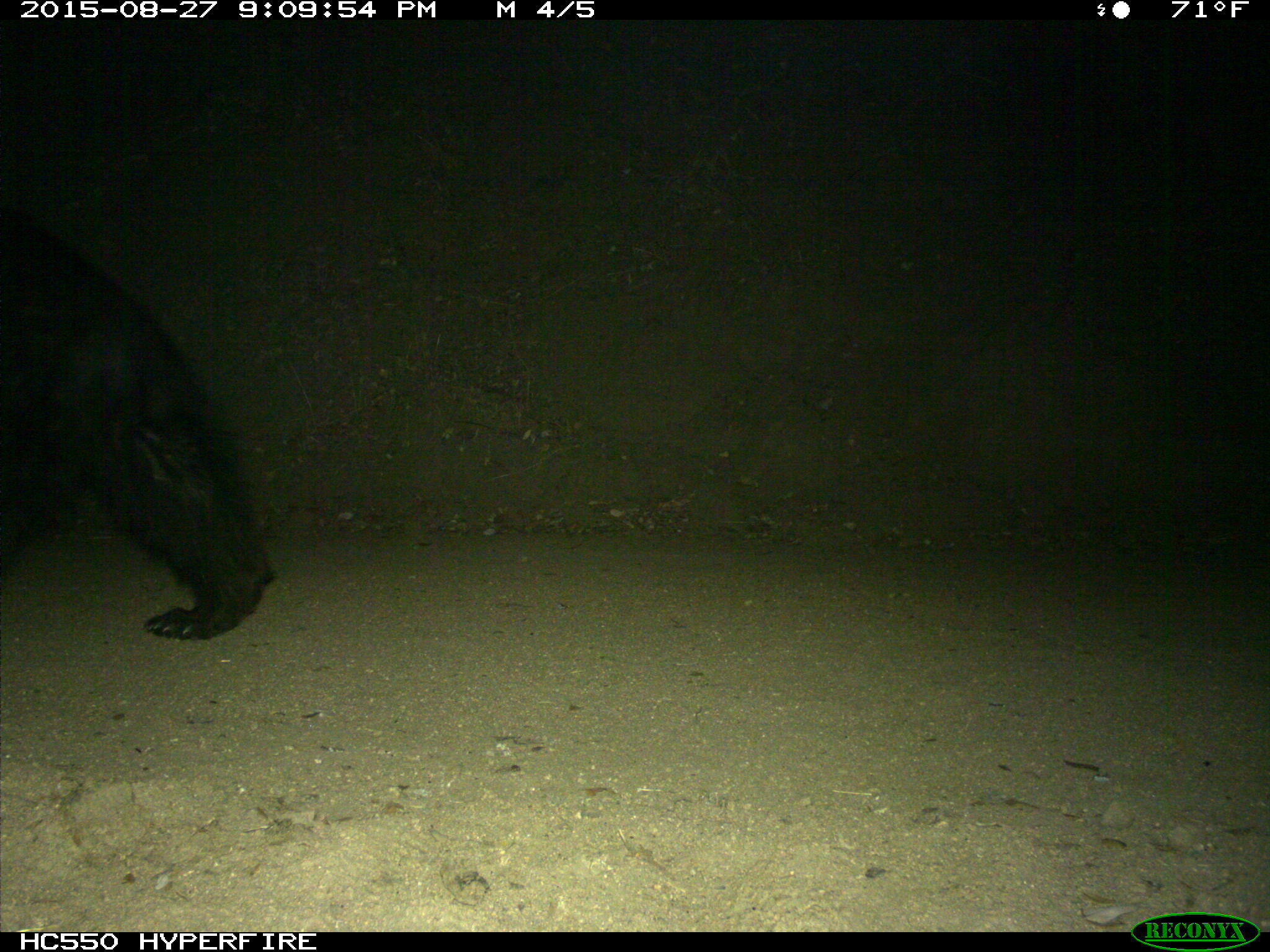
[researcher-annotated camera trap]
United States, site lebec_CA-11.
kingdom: Animalia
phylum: Chordata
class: Mammalia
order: Carnivora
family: Ursidae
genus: Ursus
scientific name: Ursus americanus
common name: american black bear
Ursus americanus (american black bear).